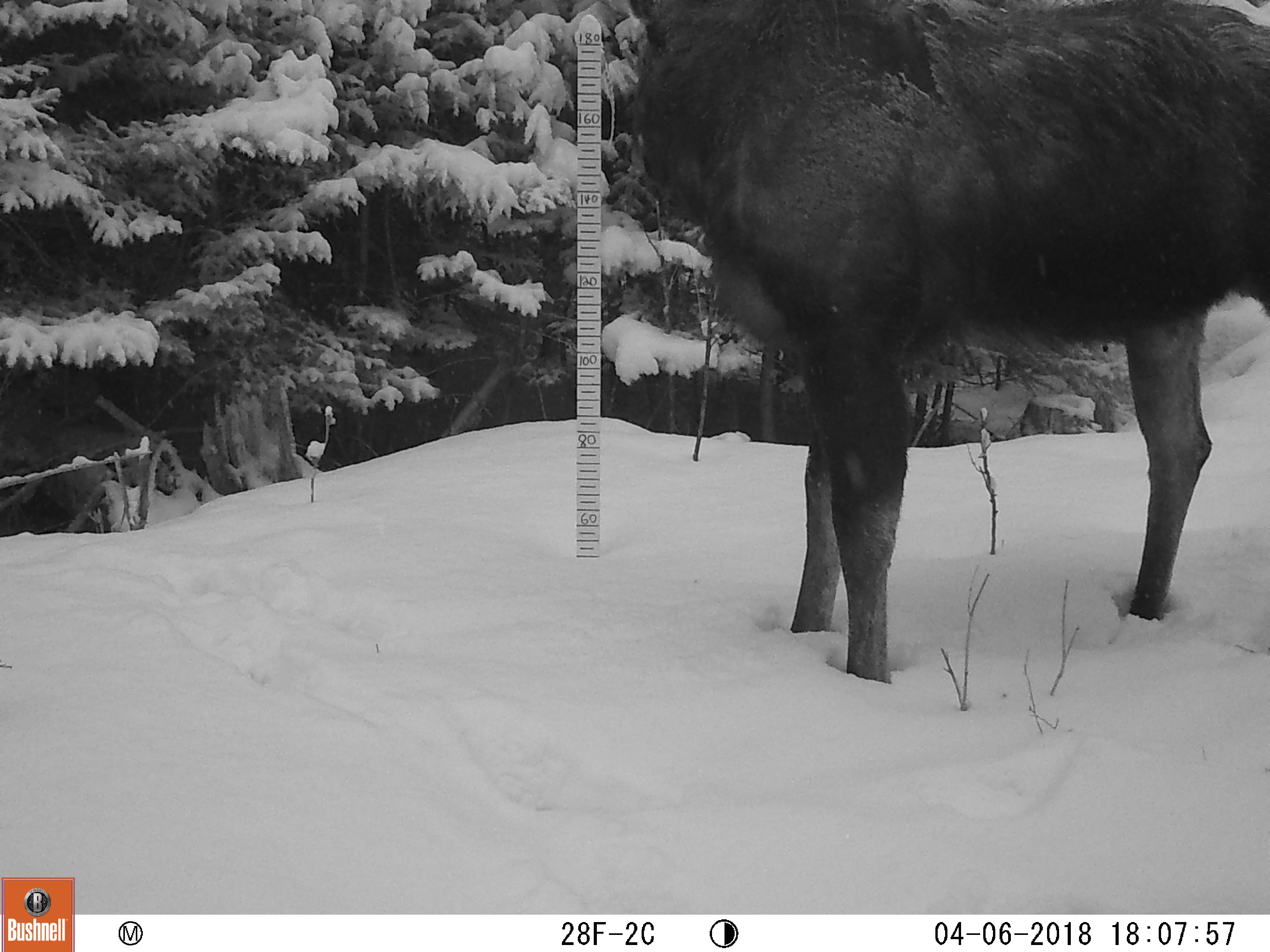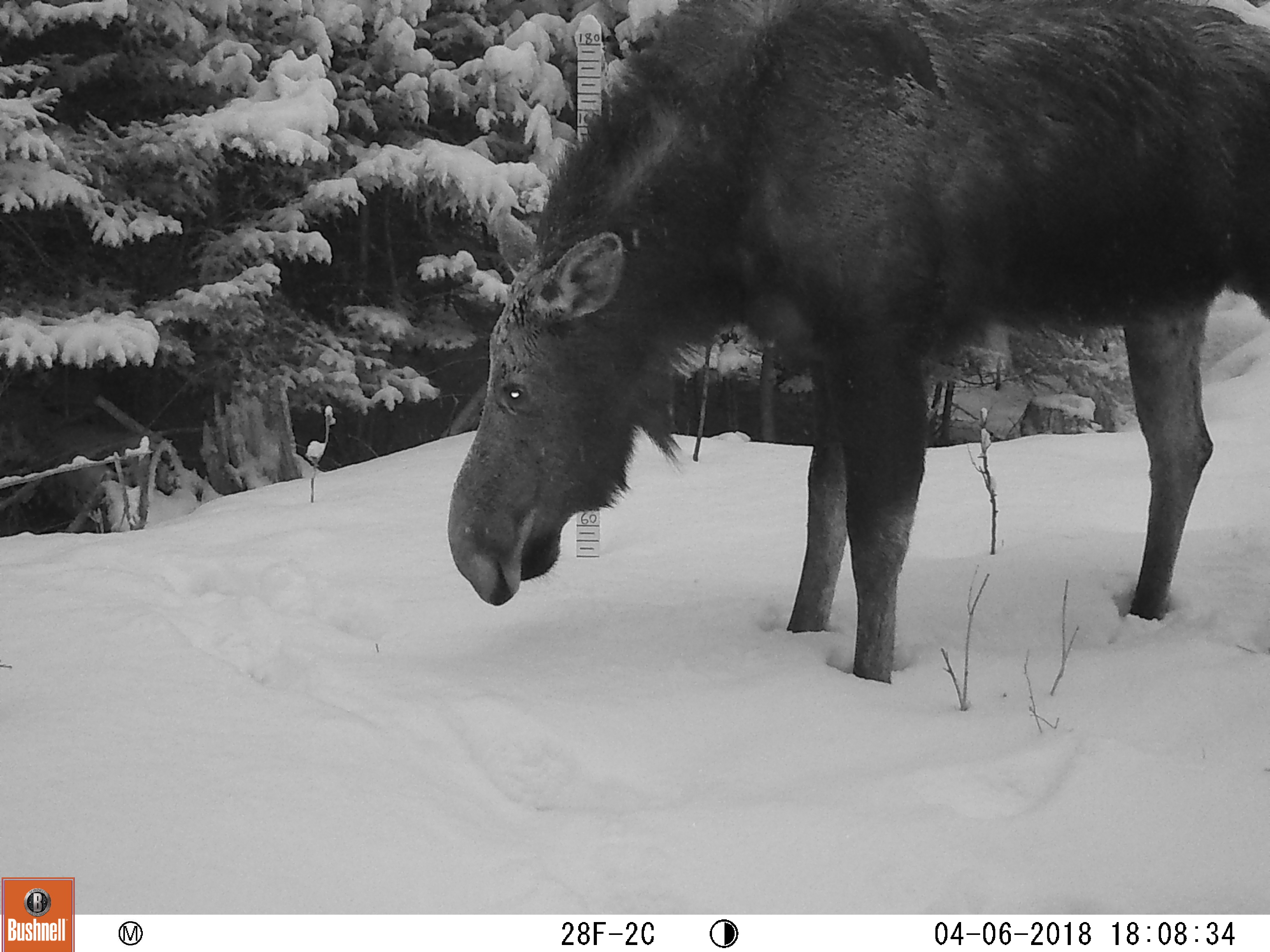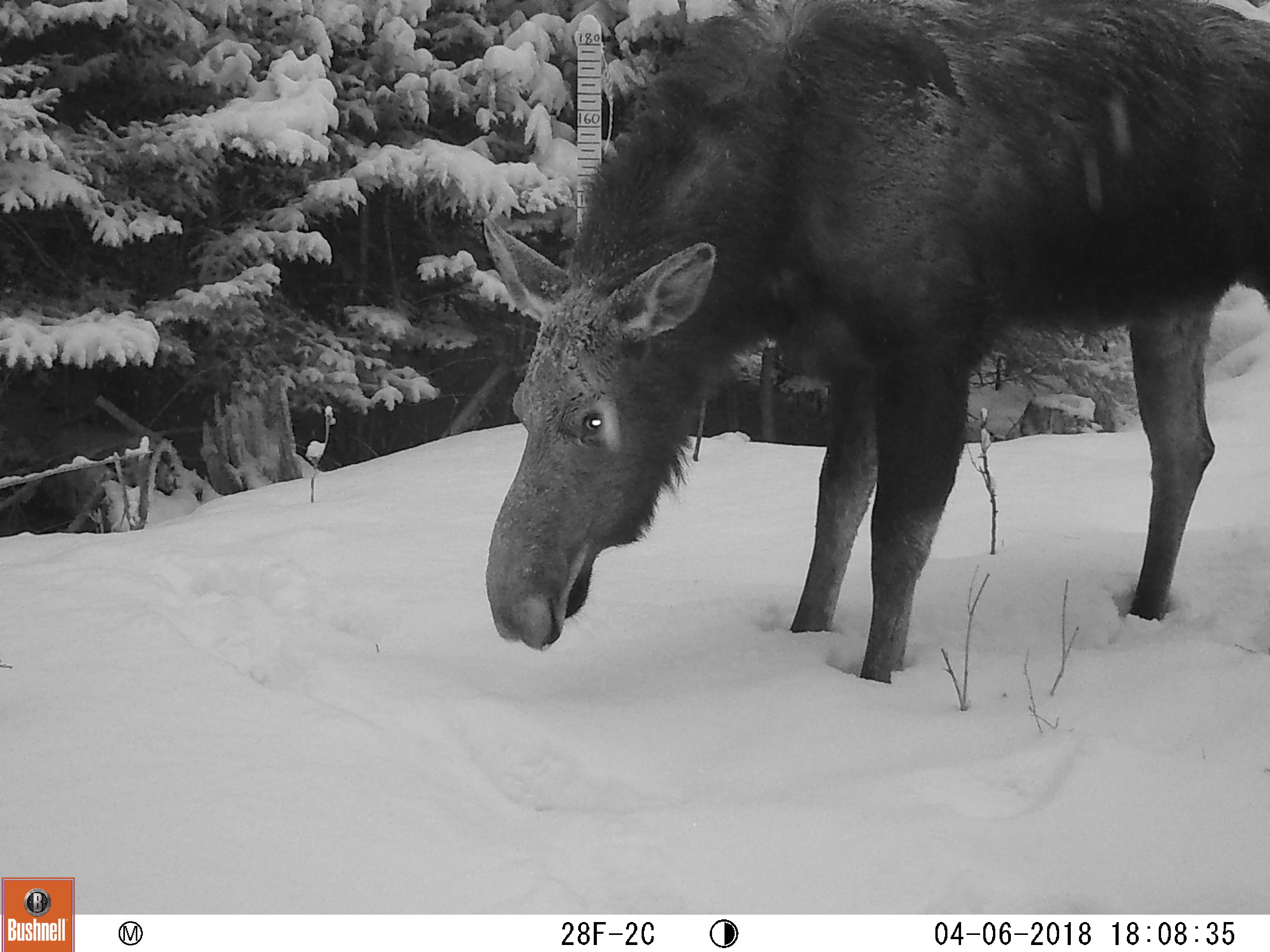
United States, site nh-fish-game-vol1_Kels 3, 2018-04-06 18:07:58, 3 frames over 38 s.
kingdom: Animalia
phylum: Chordata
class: Mammalia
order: Artiodactyla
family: Cervidae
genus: Alces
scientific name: Alces alces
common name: moose